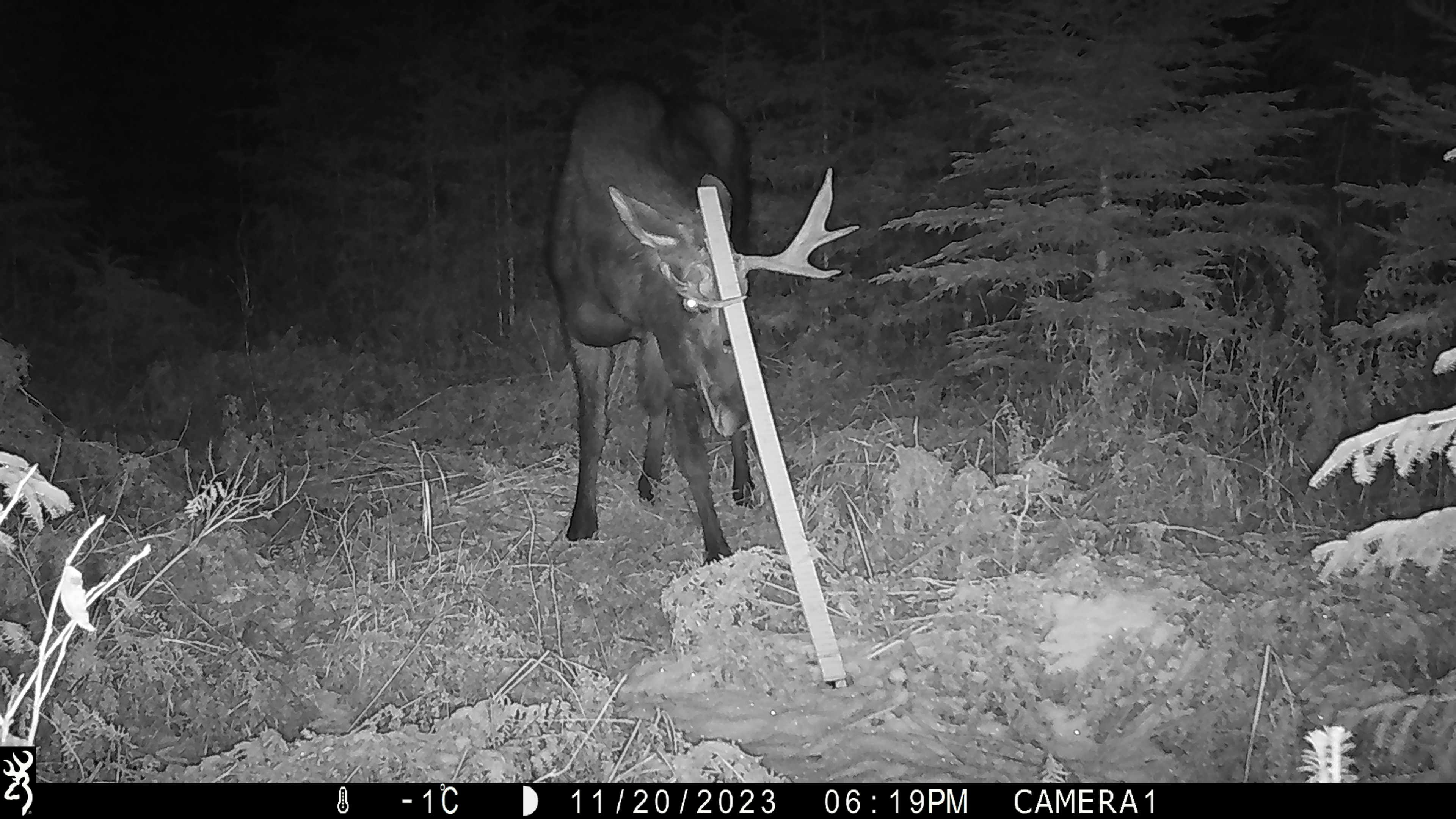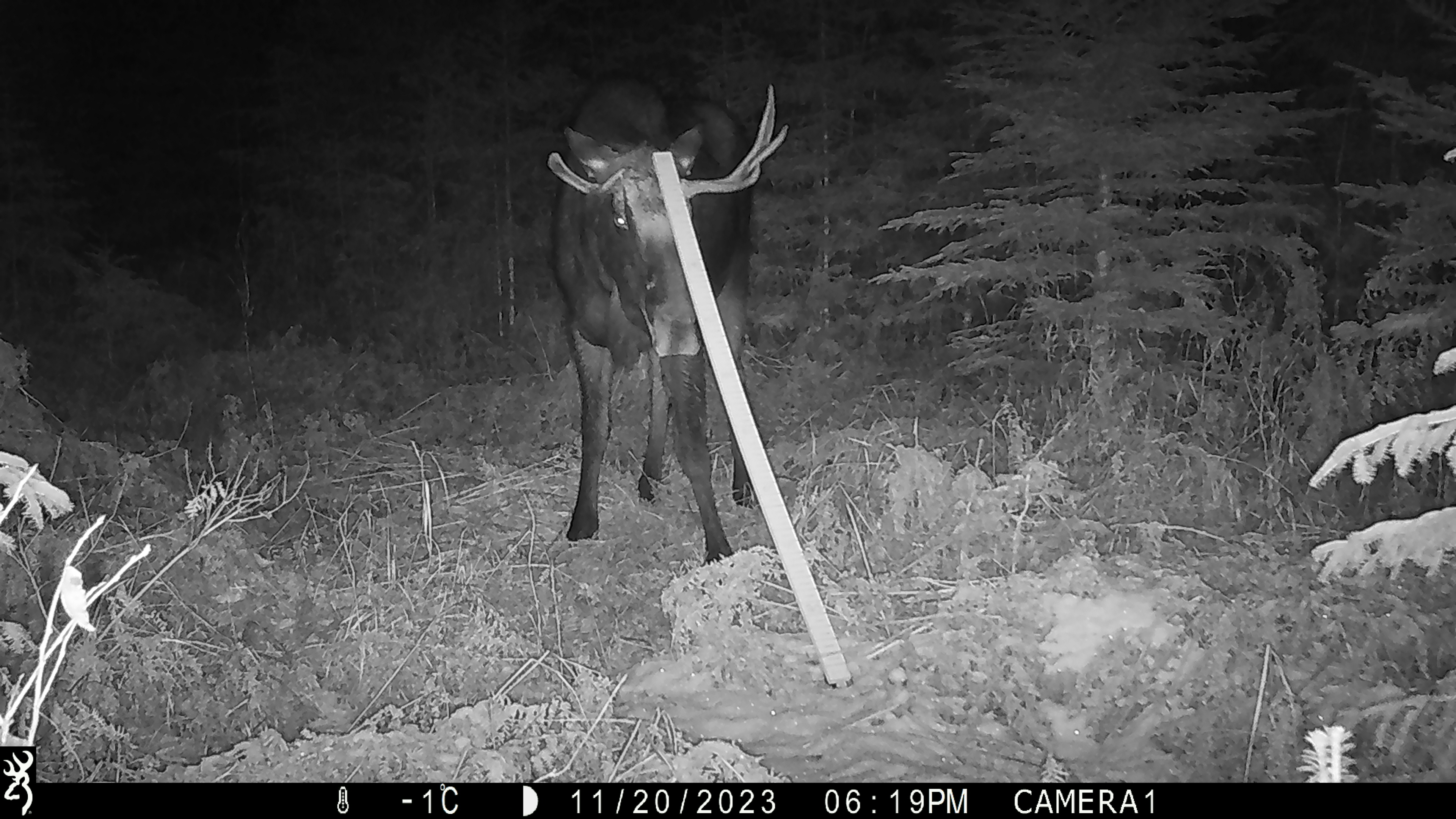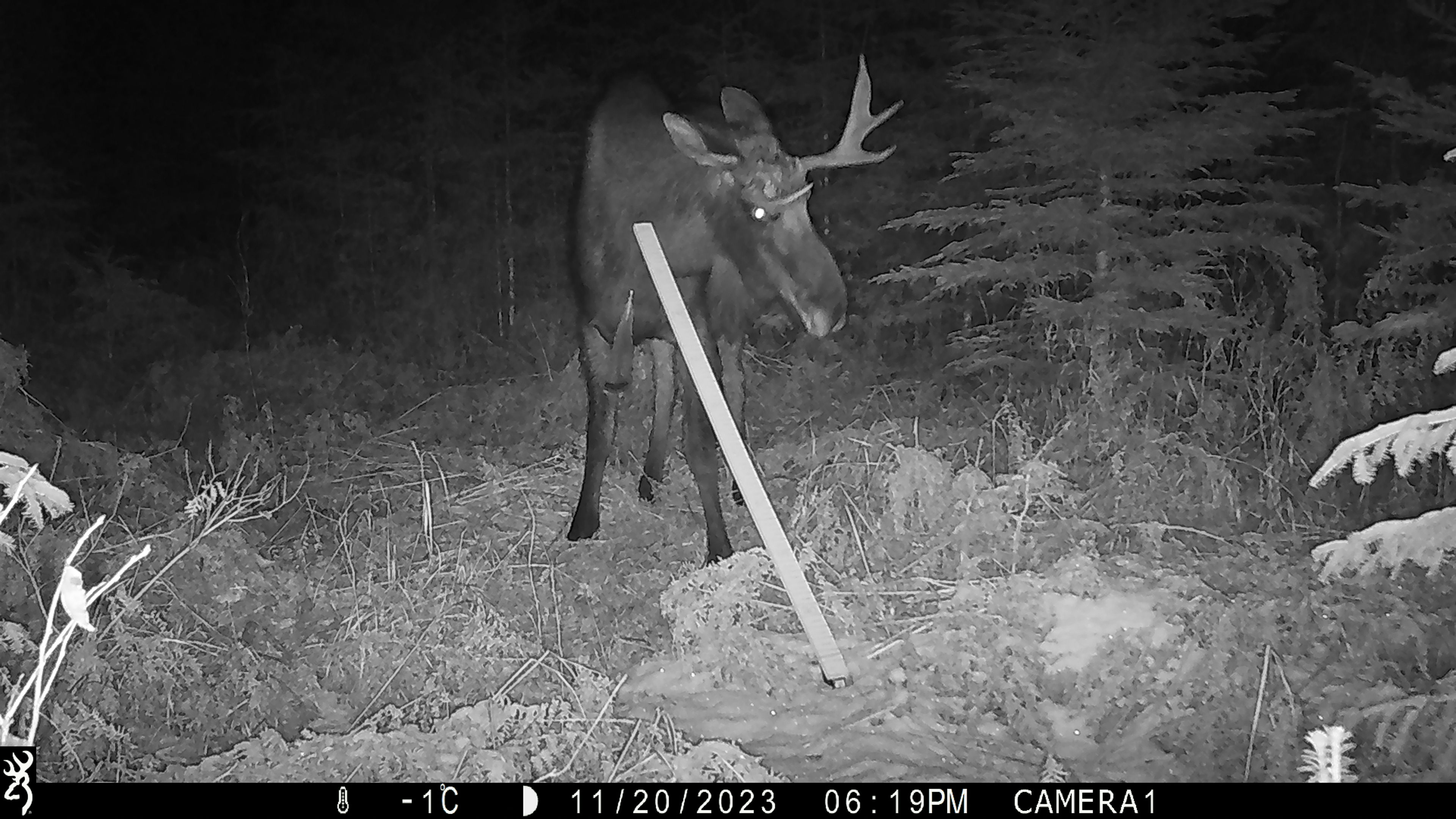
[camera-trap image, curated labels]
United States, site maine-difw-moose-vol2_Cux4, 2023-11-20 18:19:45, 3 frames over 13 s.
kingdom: Animalia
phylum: Chordata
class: Mammalia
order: Artiodactyla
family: Cervidae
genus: Alces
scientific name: Alces alces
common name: moose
Moose (Alces alces).